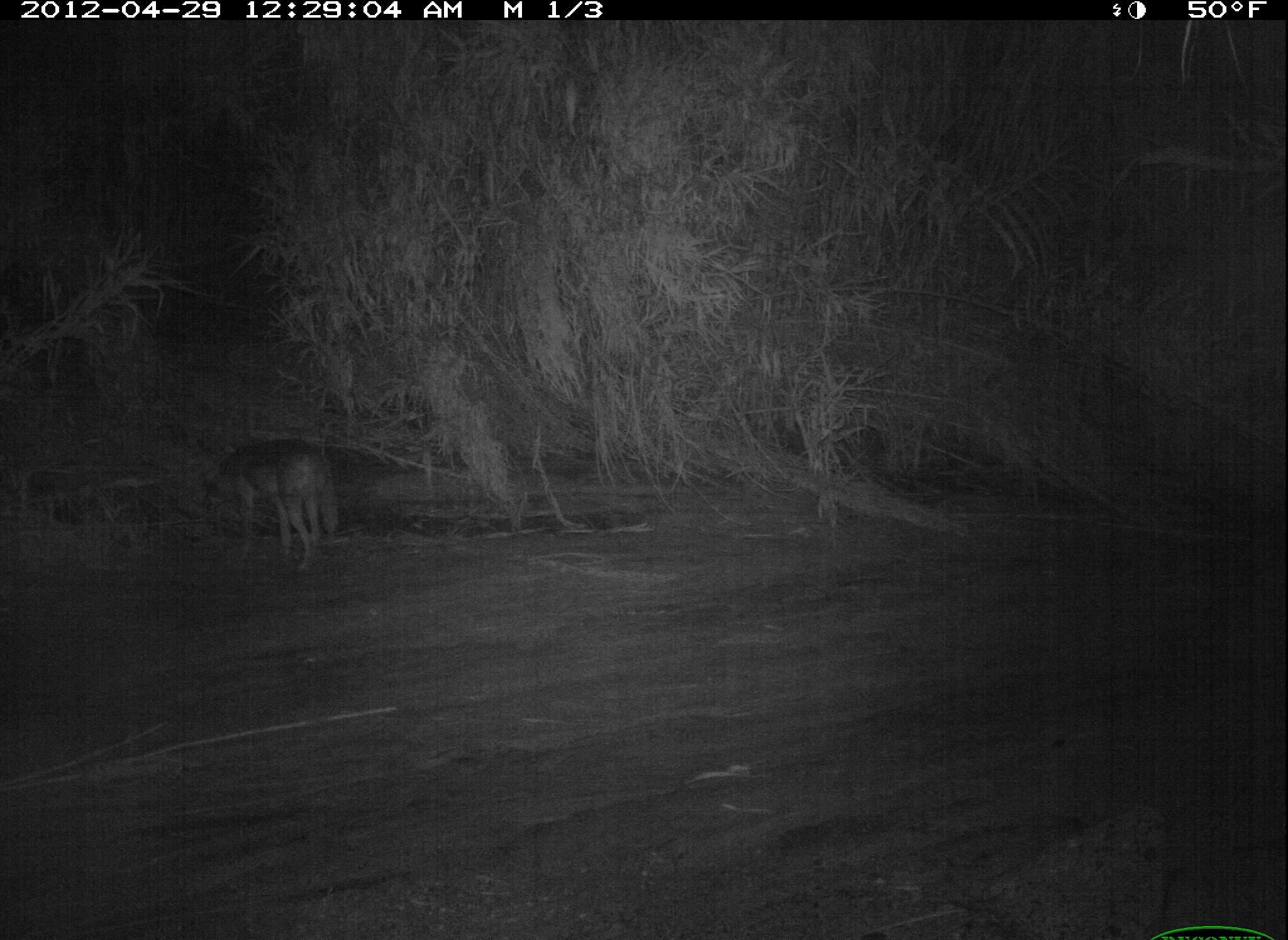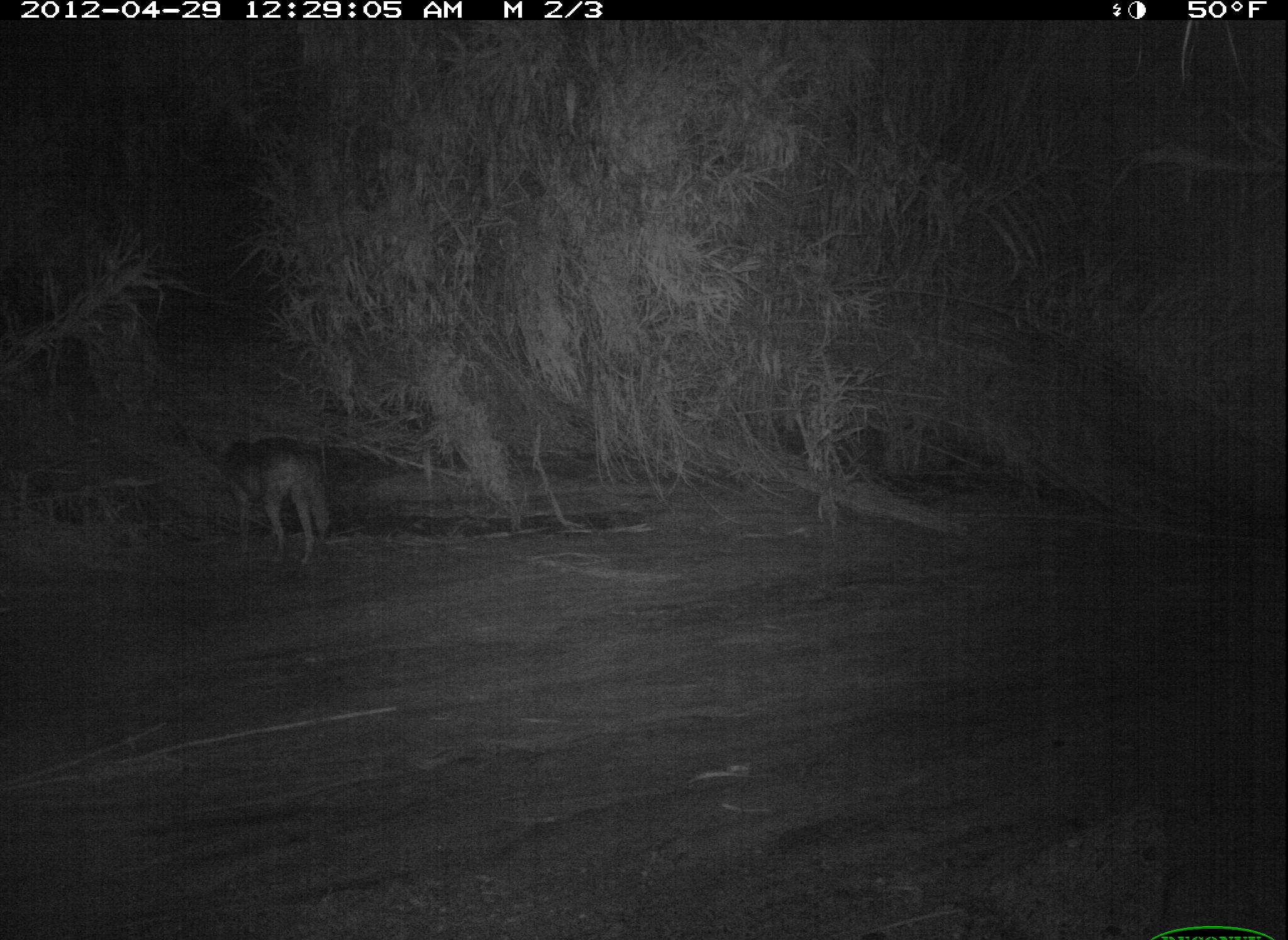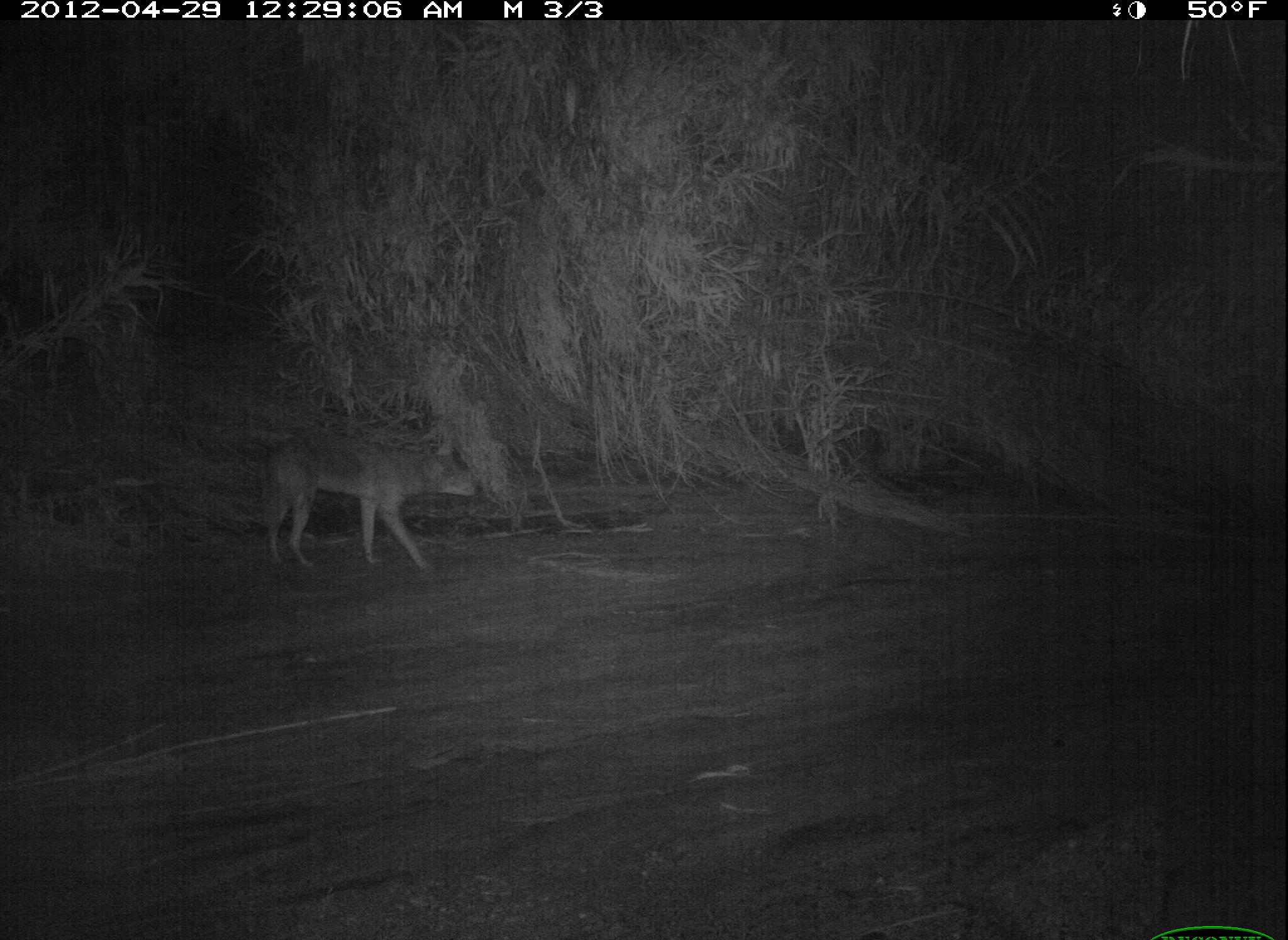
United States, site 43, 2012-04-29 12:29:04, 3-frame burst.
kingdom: Animalia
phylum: Chordata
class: Mammalia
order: Carnivora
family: Canidae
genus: Canis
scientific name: Canis latrans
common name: coyote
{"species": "coyote (Canis latrans)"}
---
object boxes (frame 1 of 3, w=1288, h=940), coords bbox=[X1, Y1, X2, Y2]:
coyote: bbox=[192, 422, 345, 577]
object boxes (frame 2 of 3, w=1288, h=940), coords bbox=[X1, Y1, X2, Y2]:
coyote: bbox=[201, 427, 336, 569]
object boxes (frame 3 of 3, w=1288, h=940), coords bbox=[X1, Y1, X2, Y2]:
coyote: bbox=[240, 425, 491, 578]